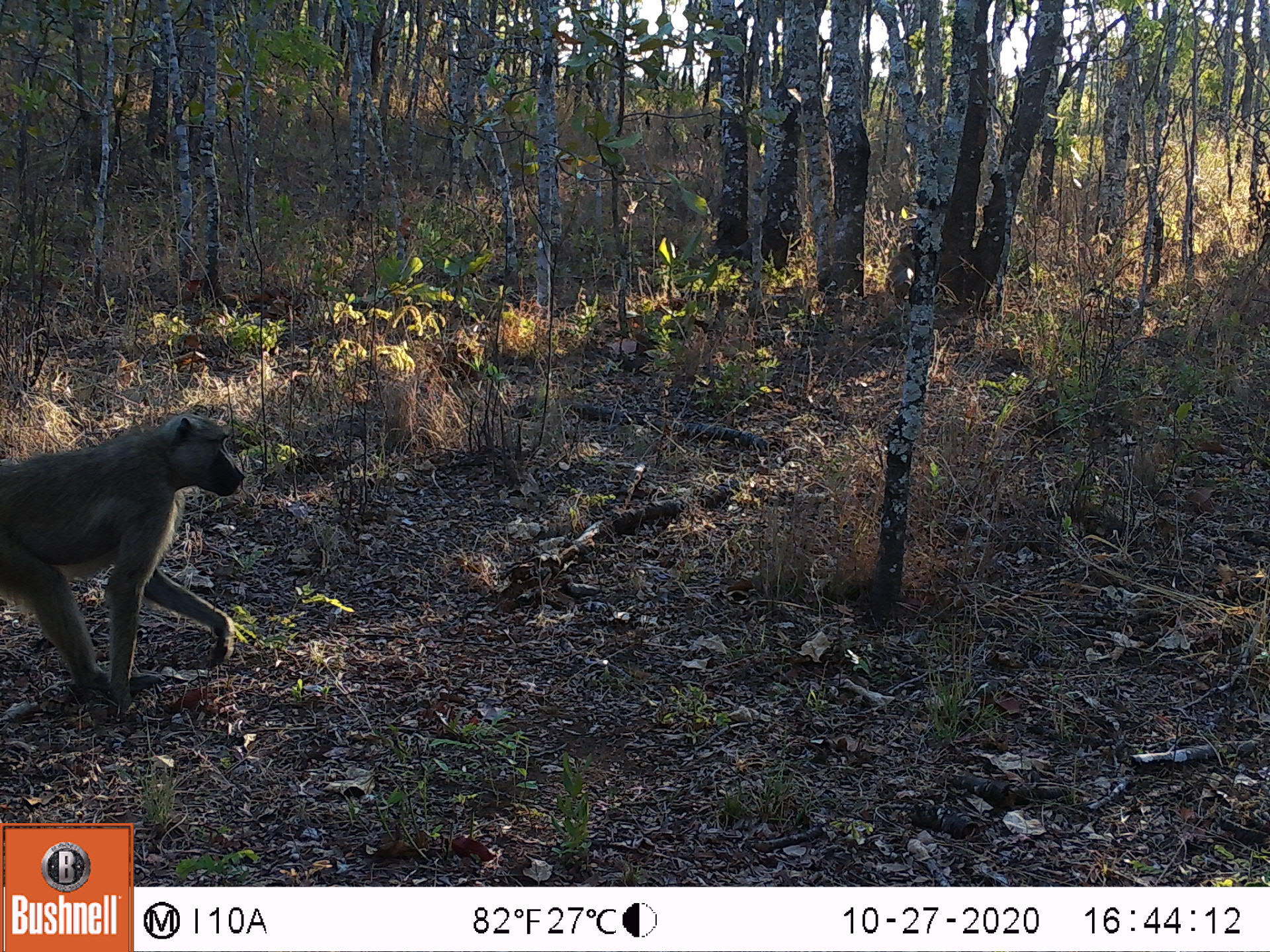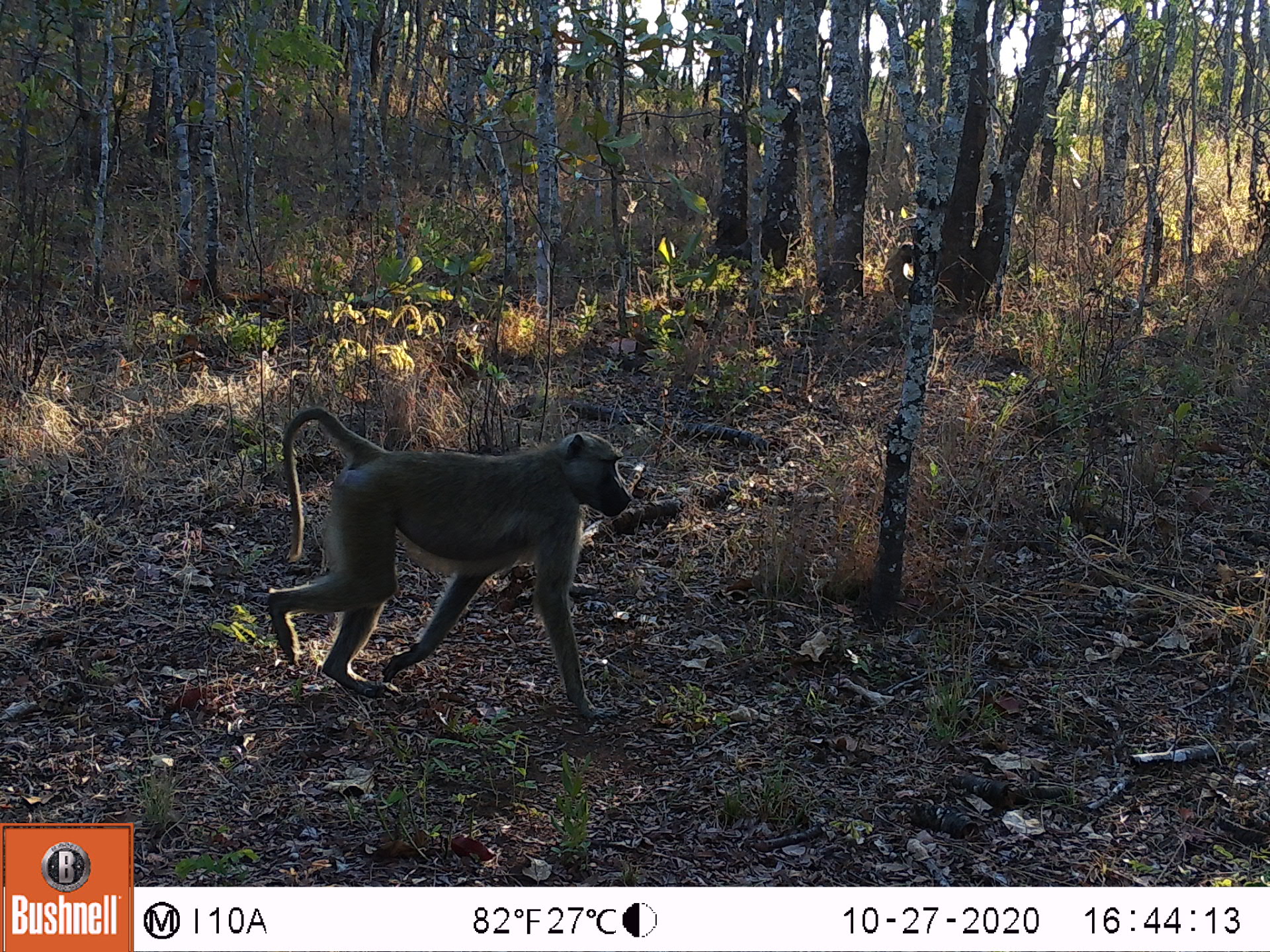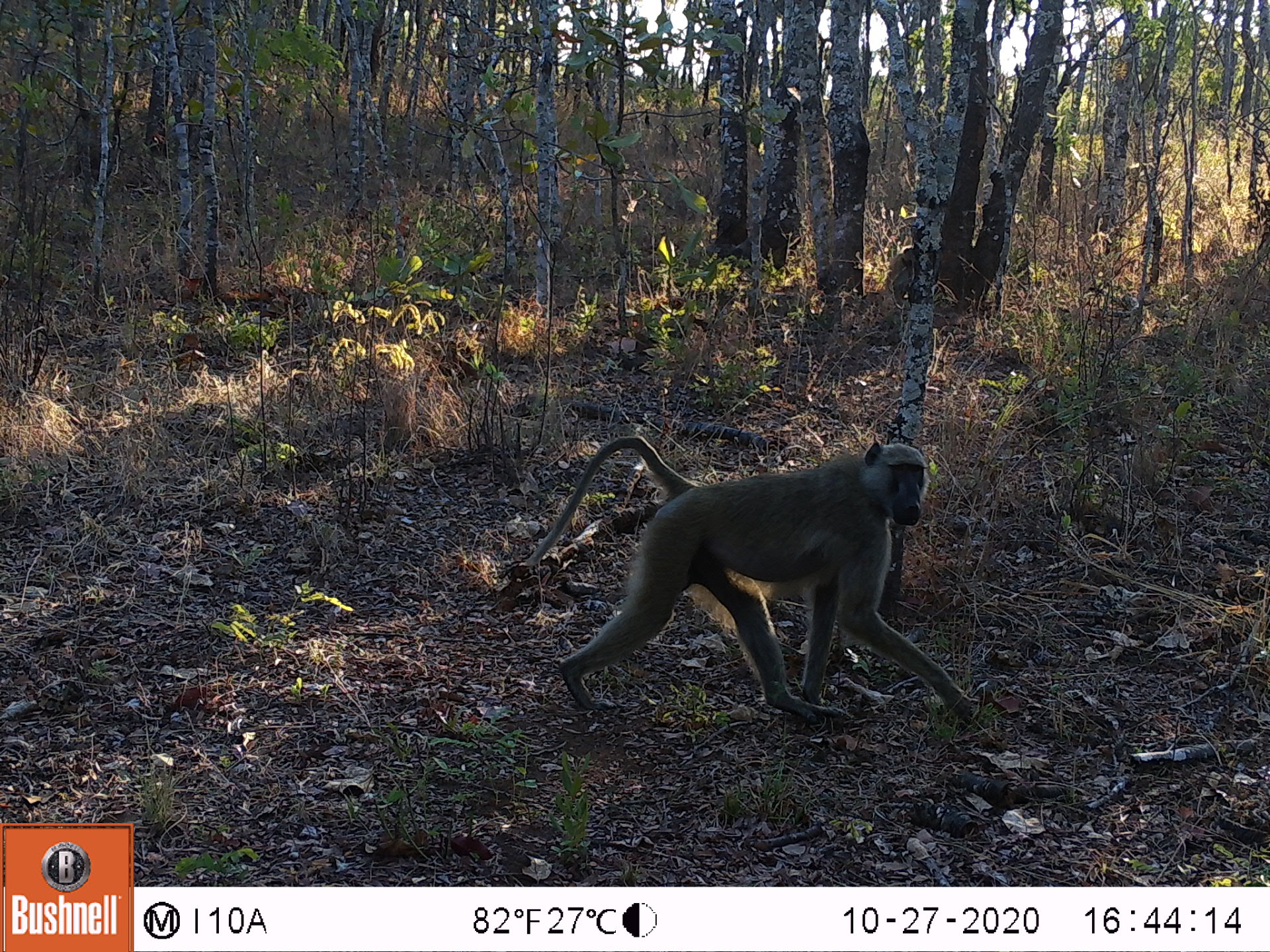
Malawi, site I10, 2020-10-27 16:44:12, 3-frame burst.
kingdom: Animalia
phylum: Chordata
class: Mammalia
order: Primates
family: Cercopithecidae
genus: Papio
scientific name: Papio cynocephalus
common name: yellow baboon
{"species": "yellow baboon (Papio cynocephalus)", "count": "1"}